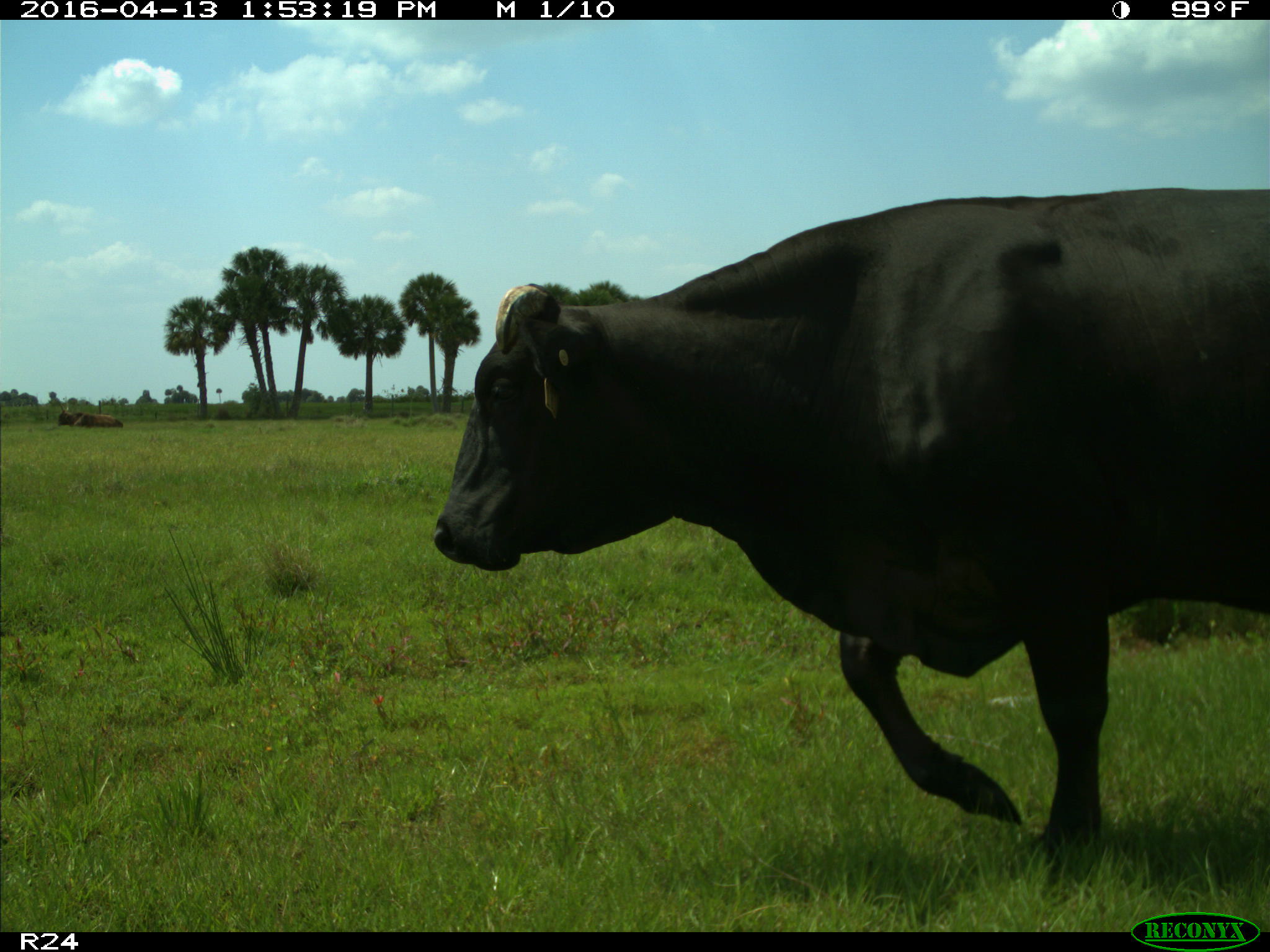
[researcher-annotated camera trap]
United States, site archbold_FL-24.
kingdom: Animalia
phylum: Chordata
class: Mammalia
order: Artiodactyla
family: Bovidae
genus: Bos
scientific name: Bos taurus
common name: domestic cow